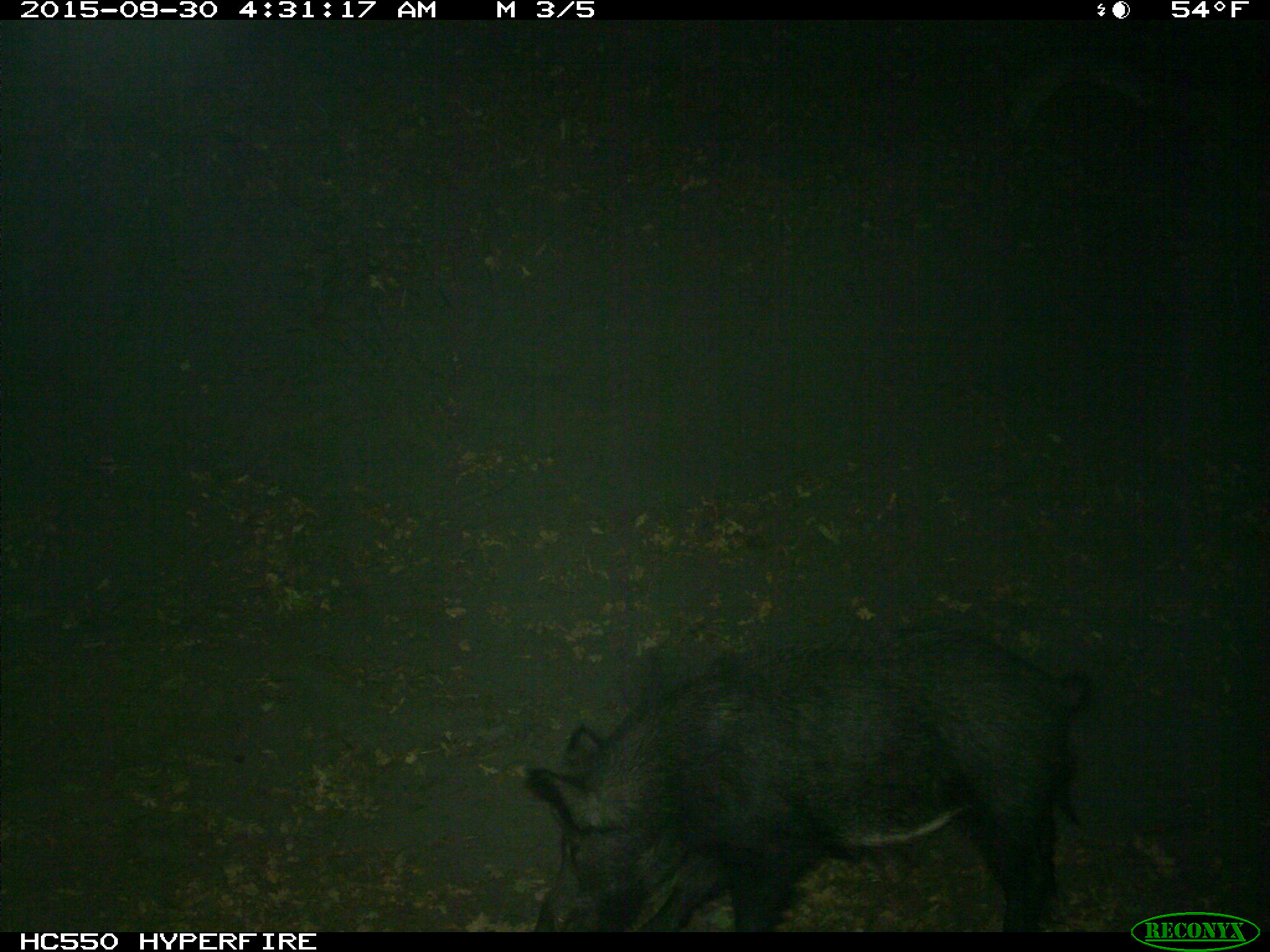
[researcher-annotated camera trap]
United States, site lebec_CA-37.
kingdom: Animalia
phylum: Chordata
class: Mammalia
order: Artiodactyla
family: Suidae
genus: Sus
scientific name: Sus scrofa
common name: wild boar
Sus scrofa (wild boar).